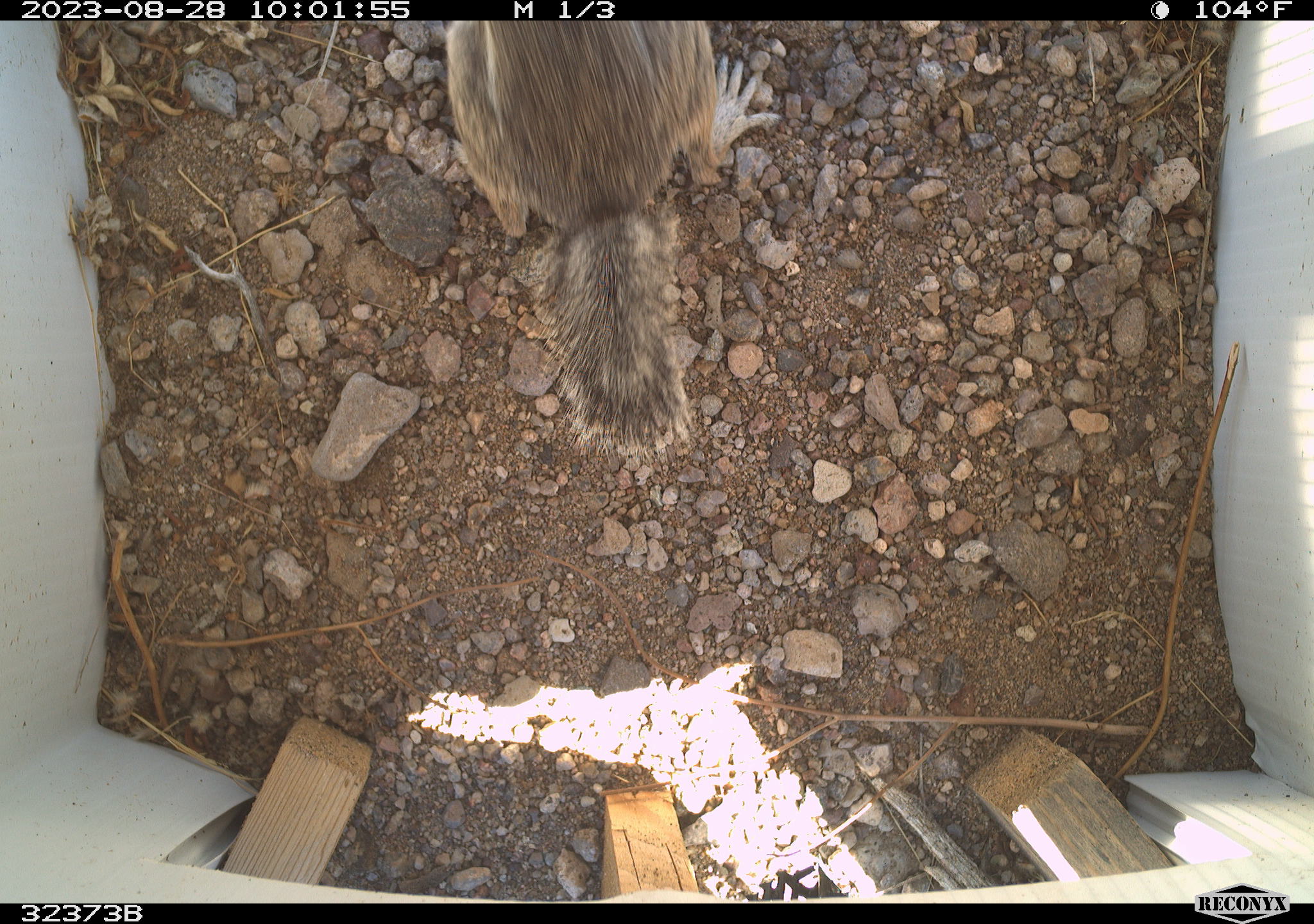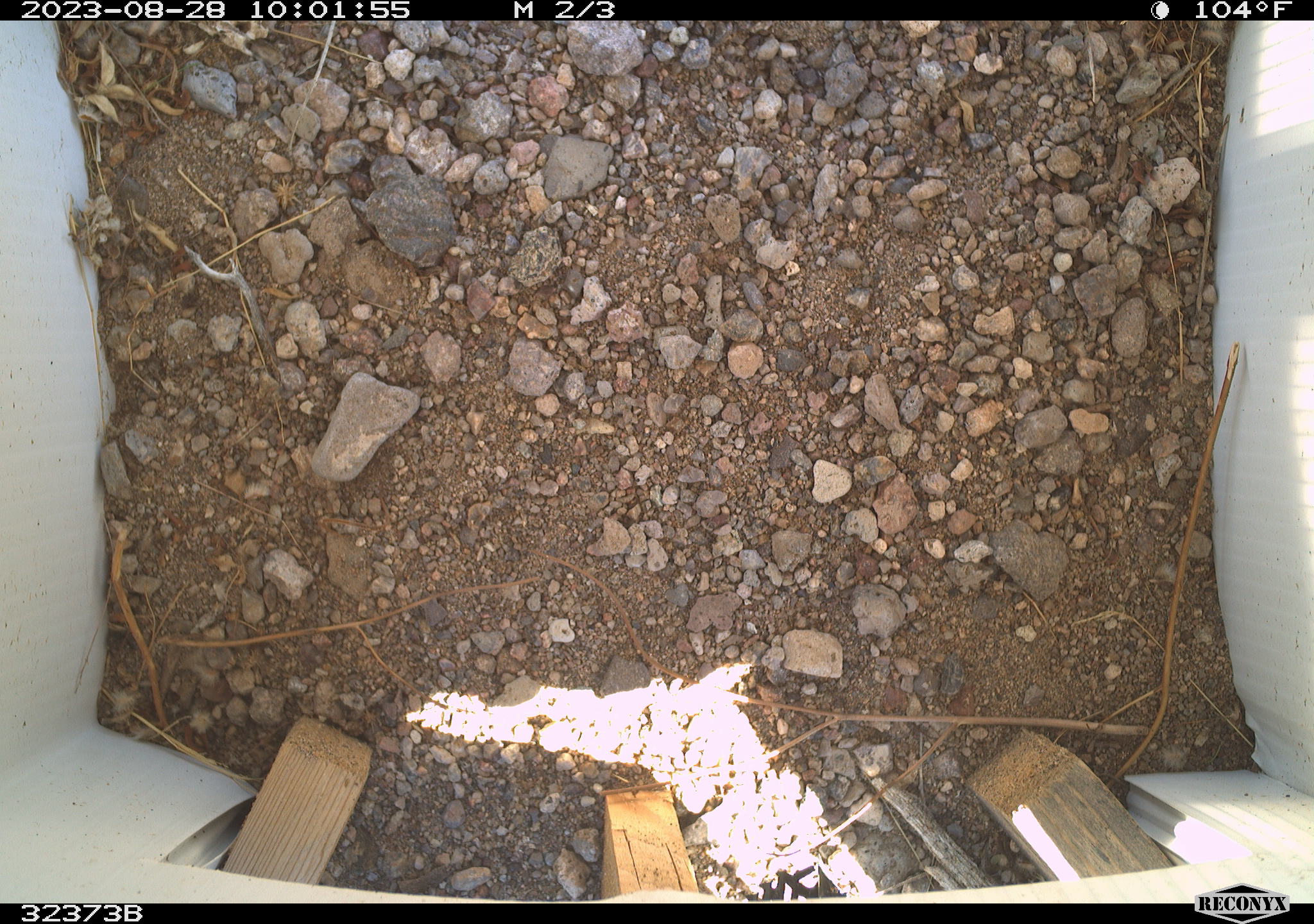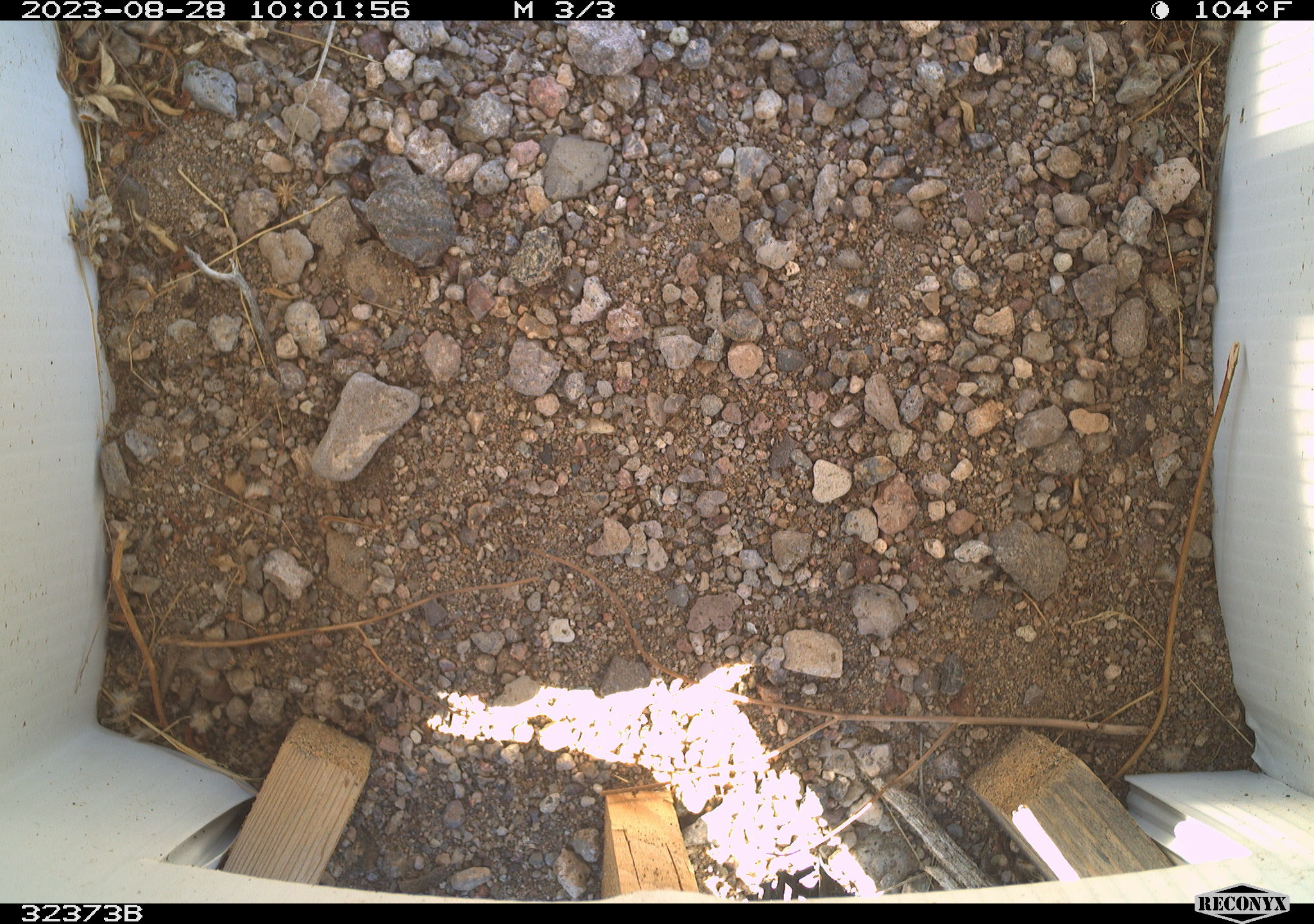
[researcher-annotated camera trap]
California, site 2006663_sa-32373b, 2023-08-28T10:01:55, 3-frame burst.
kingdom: Animalia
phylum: Chordata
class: Mammalia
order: Rodentia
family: Sciuridae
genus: Ammospermophilus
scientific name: Ammospermophilus leucurus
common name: white-tailed antelope squirrel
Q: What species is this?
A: White-tailed antelope squirrel (Ammospermophilus leucurus).